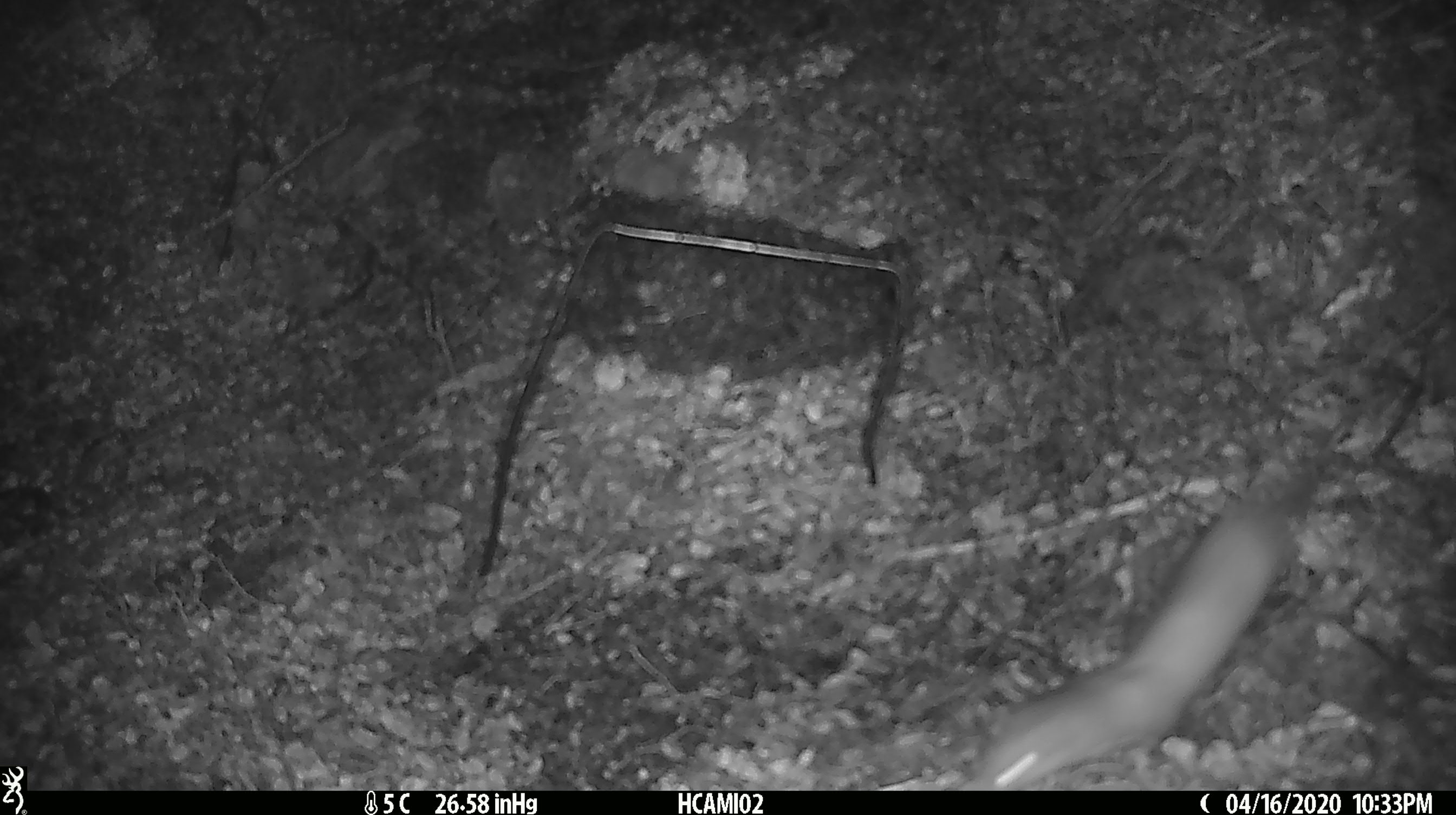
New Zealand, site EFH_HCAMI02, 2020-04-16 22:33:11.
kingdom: Animalia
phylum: Chordata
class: Mammalia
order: Carnivora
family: Mustelidae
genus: Mustela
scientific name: Mustela erminea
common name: stoat